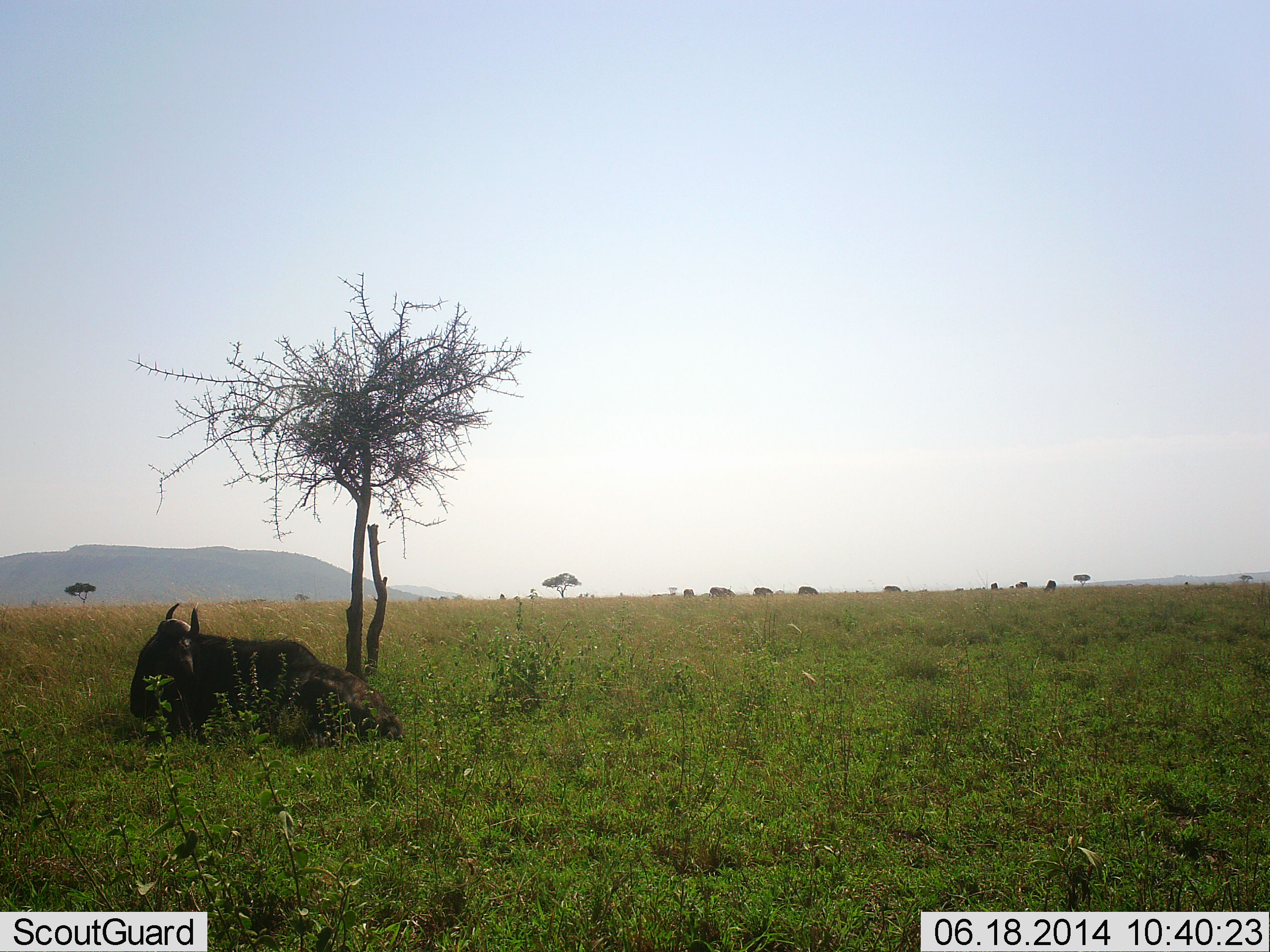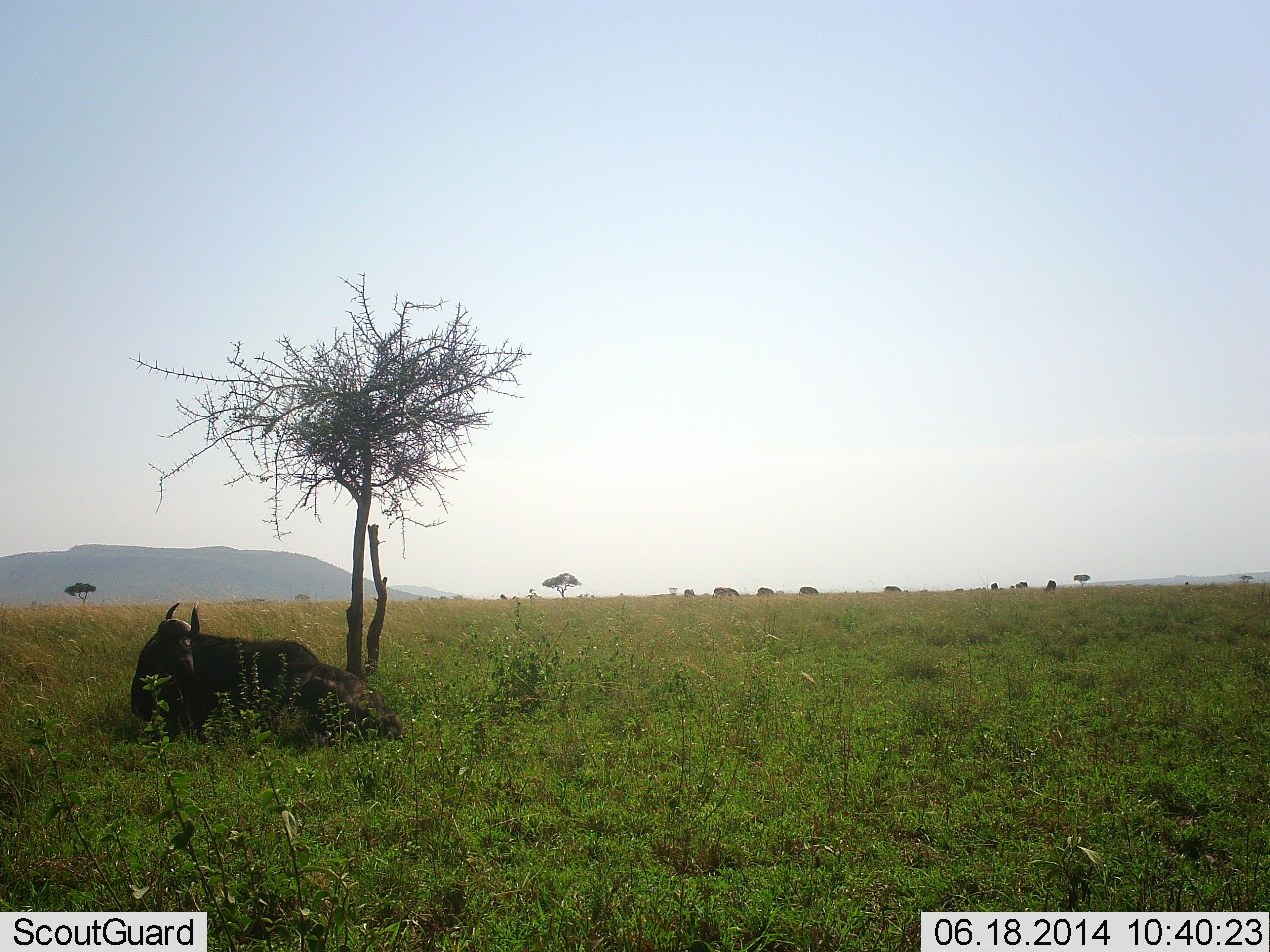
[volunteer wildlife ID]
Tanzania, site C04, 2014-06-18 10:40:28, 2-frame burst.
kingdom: Animalia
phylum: Chordata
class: Mammalia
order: Artiodactyla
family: Bovidae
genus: Connochaetes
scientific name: Connochaetes taurinus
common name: blue wildebeest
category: wildebeest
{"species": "wildebeest (blue wildebeest) (Connochaetes taurinus)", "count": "1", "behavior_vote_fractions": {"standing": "9%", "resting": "100%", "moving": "0%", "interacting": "0%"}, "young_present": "0%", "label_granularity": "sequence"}